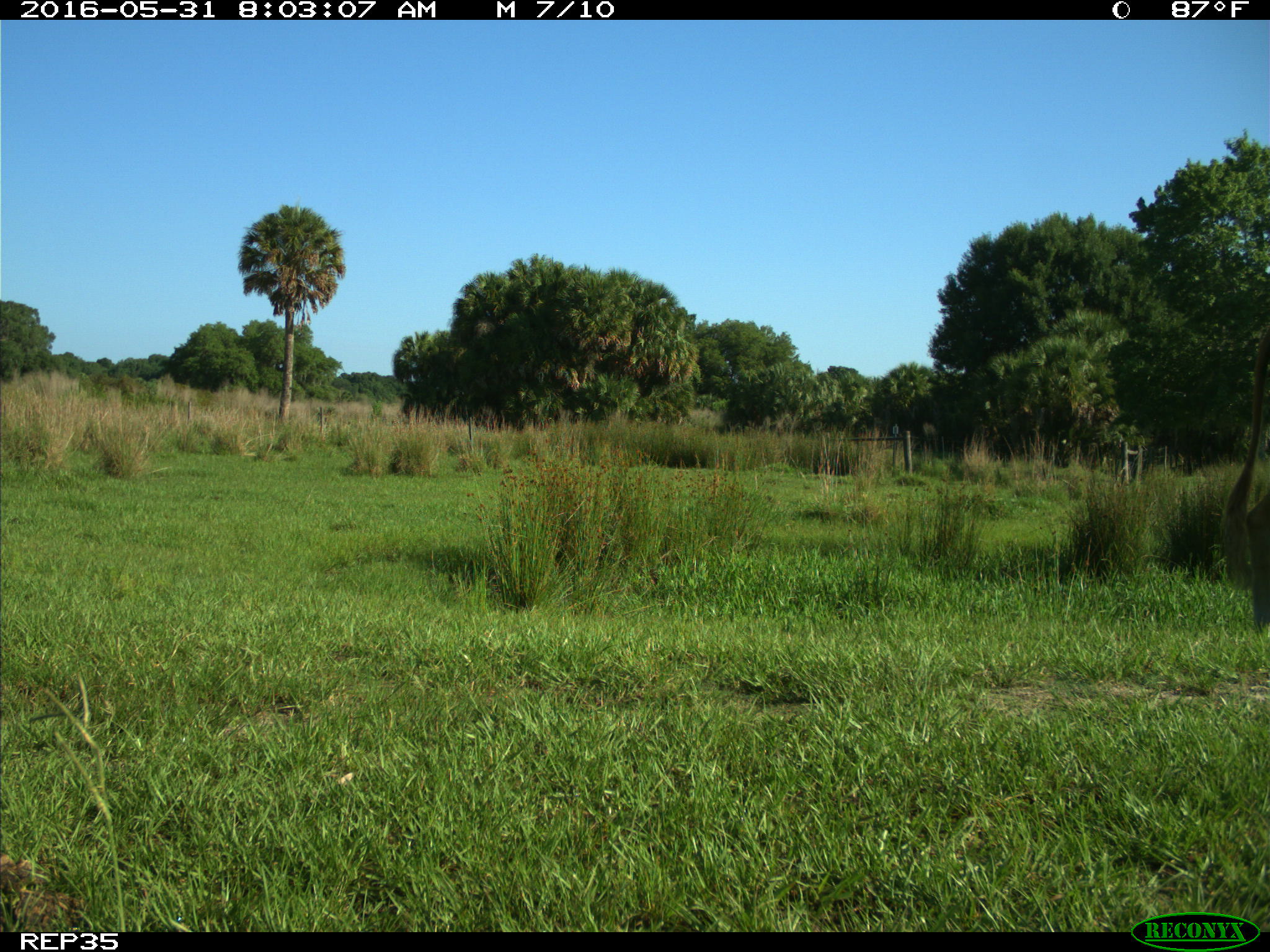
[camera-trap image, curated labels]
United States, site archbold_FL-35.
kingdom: Animalia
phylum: Chordata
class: Mammalia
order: Artiodactyla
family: Bovidae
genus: Bos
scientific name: Bos taurus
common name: domestic cow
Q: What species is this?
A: Bos taurus (domestic cow).